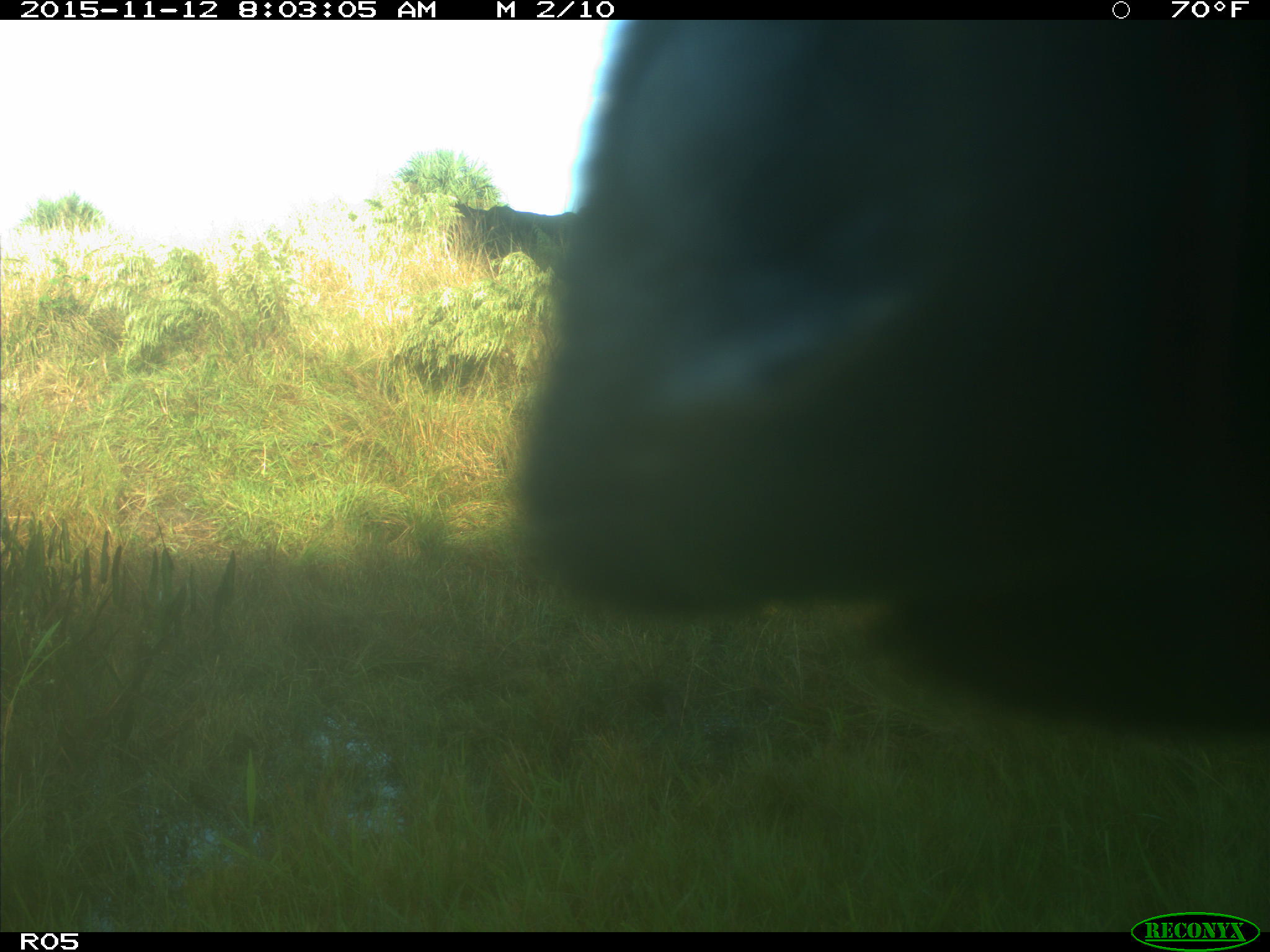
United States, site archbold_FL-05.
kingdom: Animalia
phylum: Chordata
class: Mammalia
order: Artiodactyla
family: Bovidae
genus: Bos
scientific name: Bos taurus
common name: domestic cow